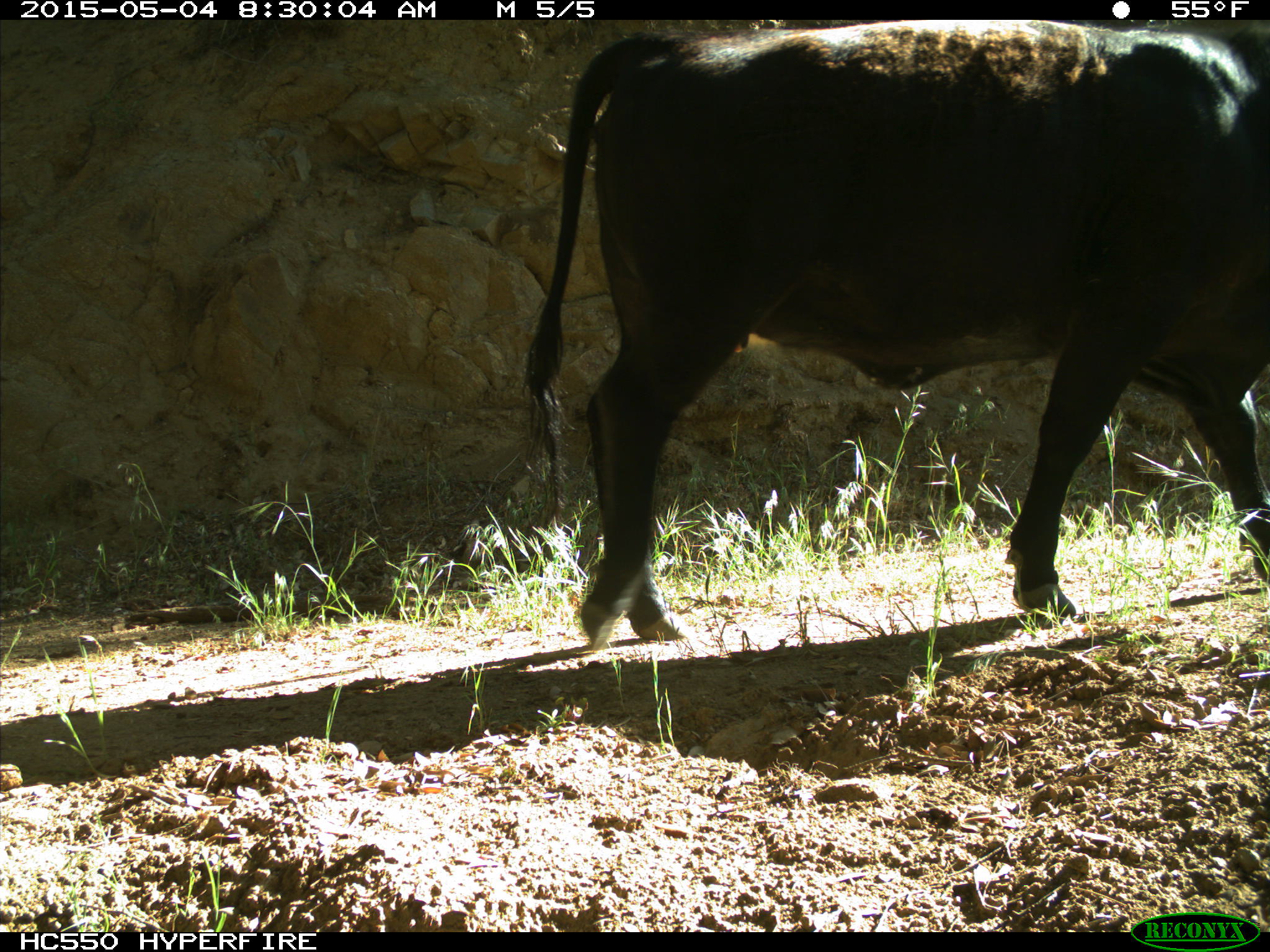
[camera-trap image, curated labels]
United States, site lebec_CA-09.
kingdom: Animalia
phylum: Chordata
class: Mammalia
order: Artiodactyla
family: Bovidae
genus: Bos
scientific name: Bos taurus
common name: domestic cow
Bos taurus (domestic cow).